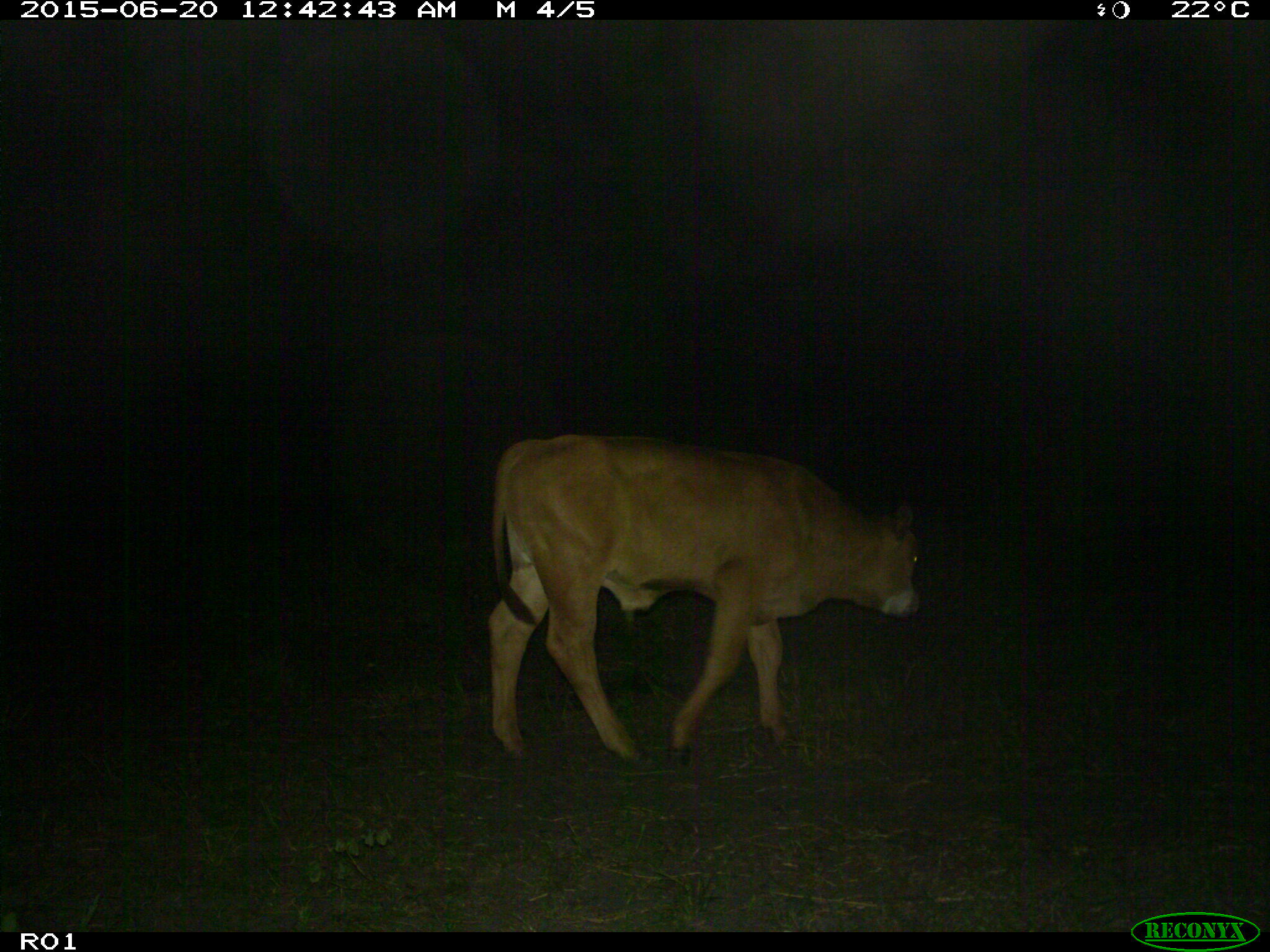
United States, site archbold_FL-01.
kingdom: Animalia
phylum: Chordata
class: Mammalia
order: Artiodactyla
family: Bovidae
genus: Bos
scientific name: Bos taurus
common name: domestic cow